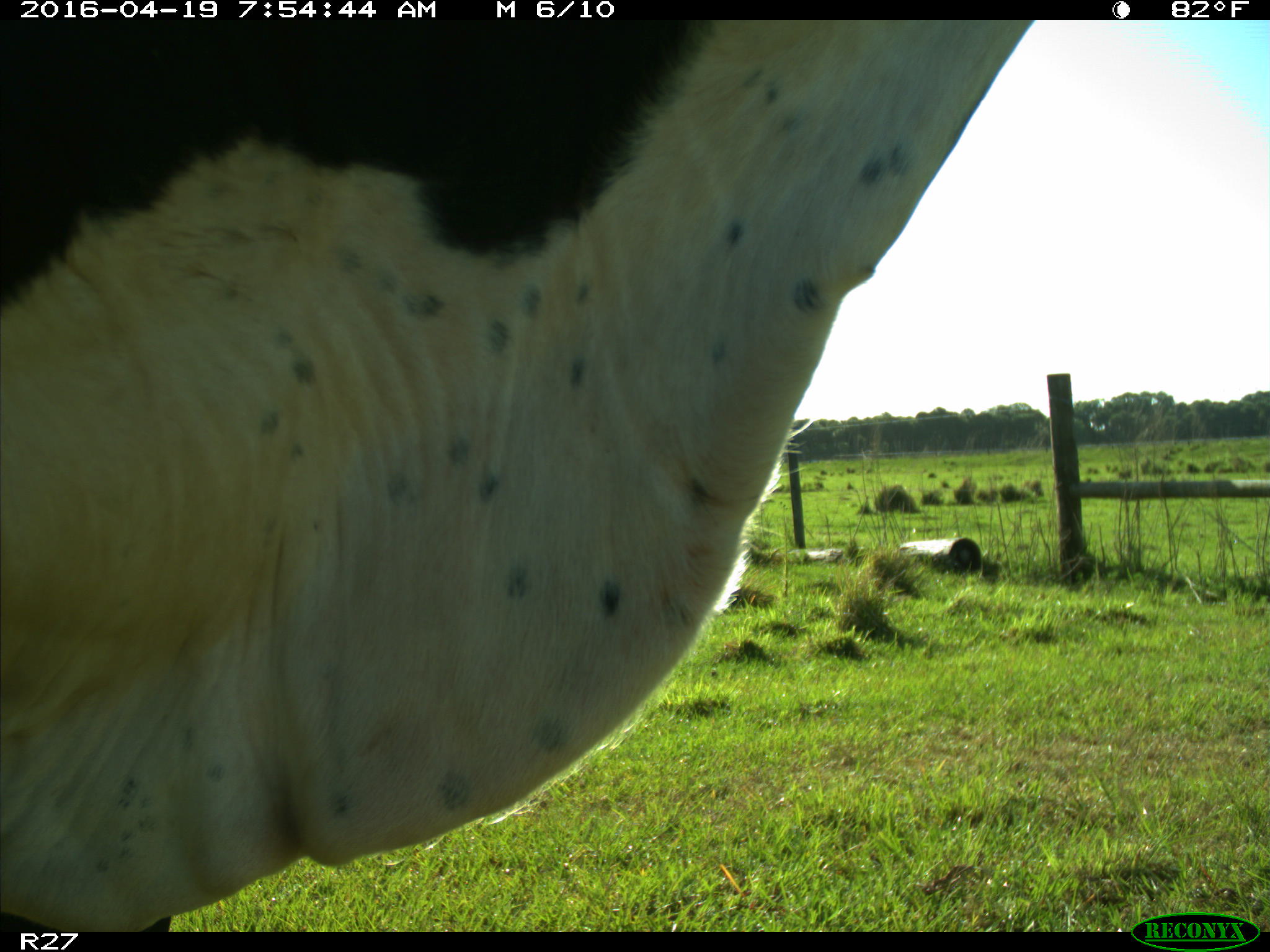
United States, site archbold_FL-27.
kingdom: Animalia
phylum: Chordata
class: Mammalia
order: Artiodactyla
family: Bovidae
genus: Bos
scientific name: Bos taurus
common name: domestic cow